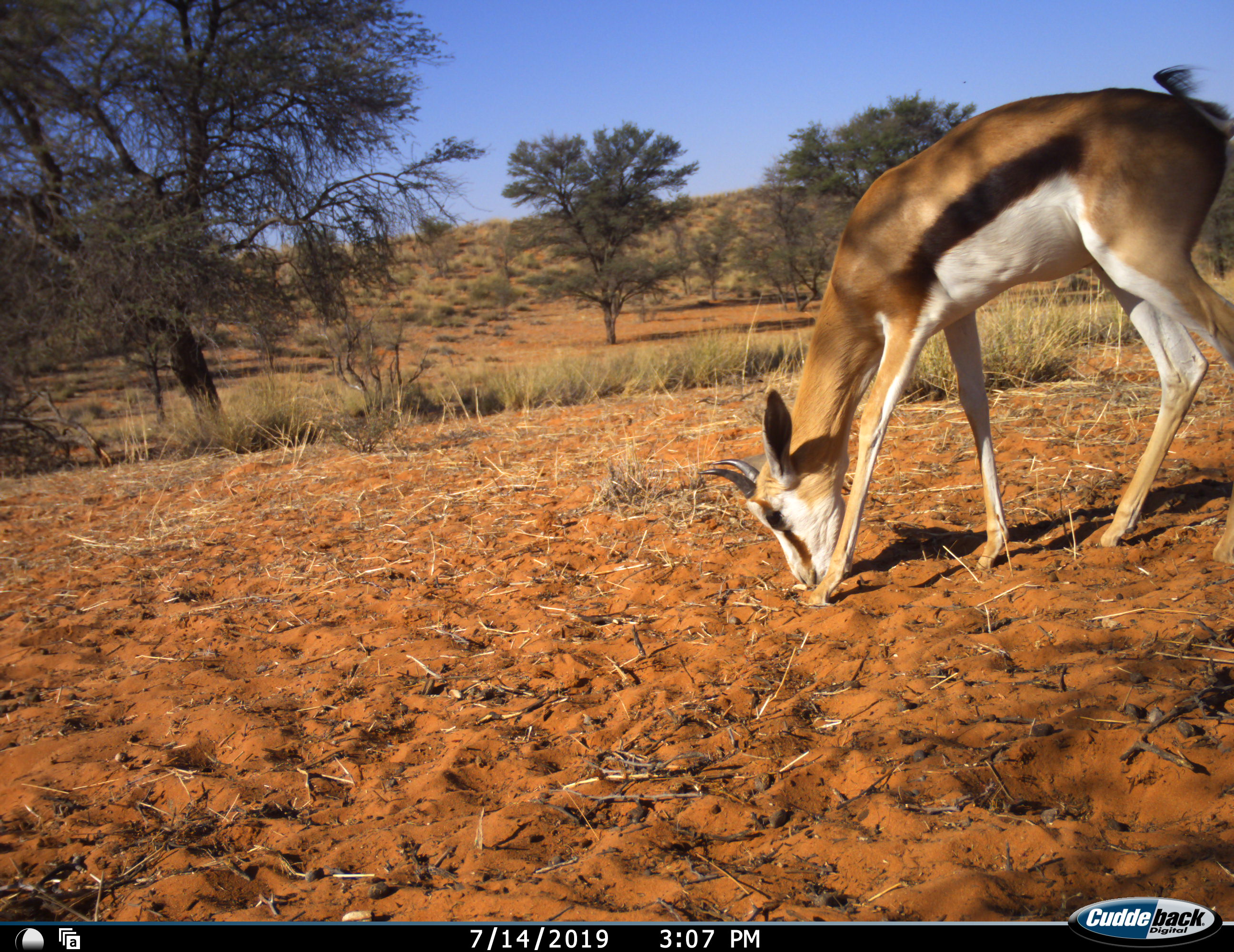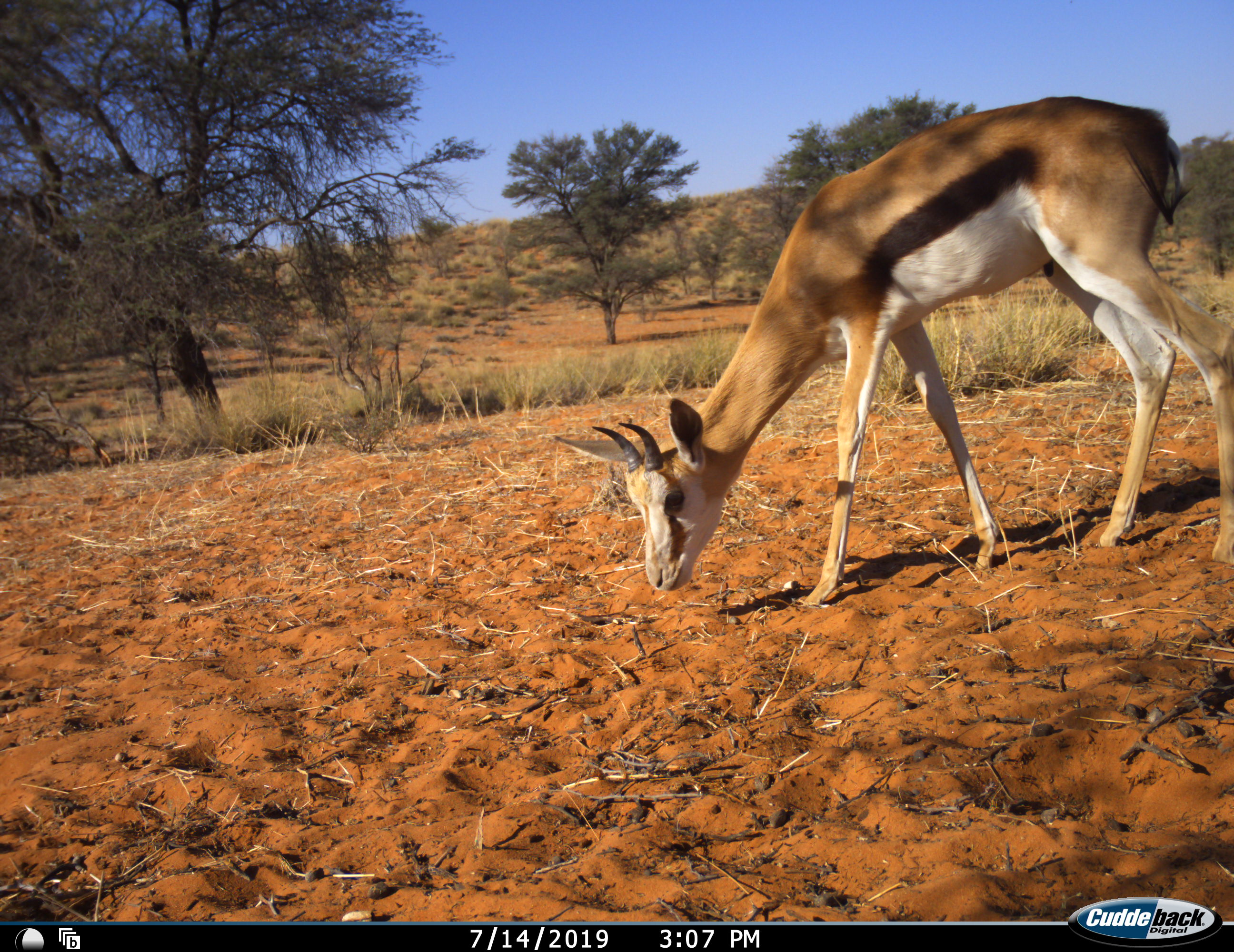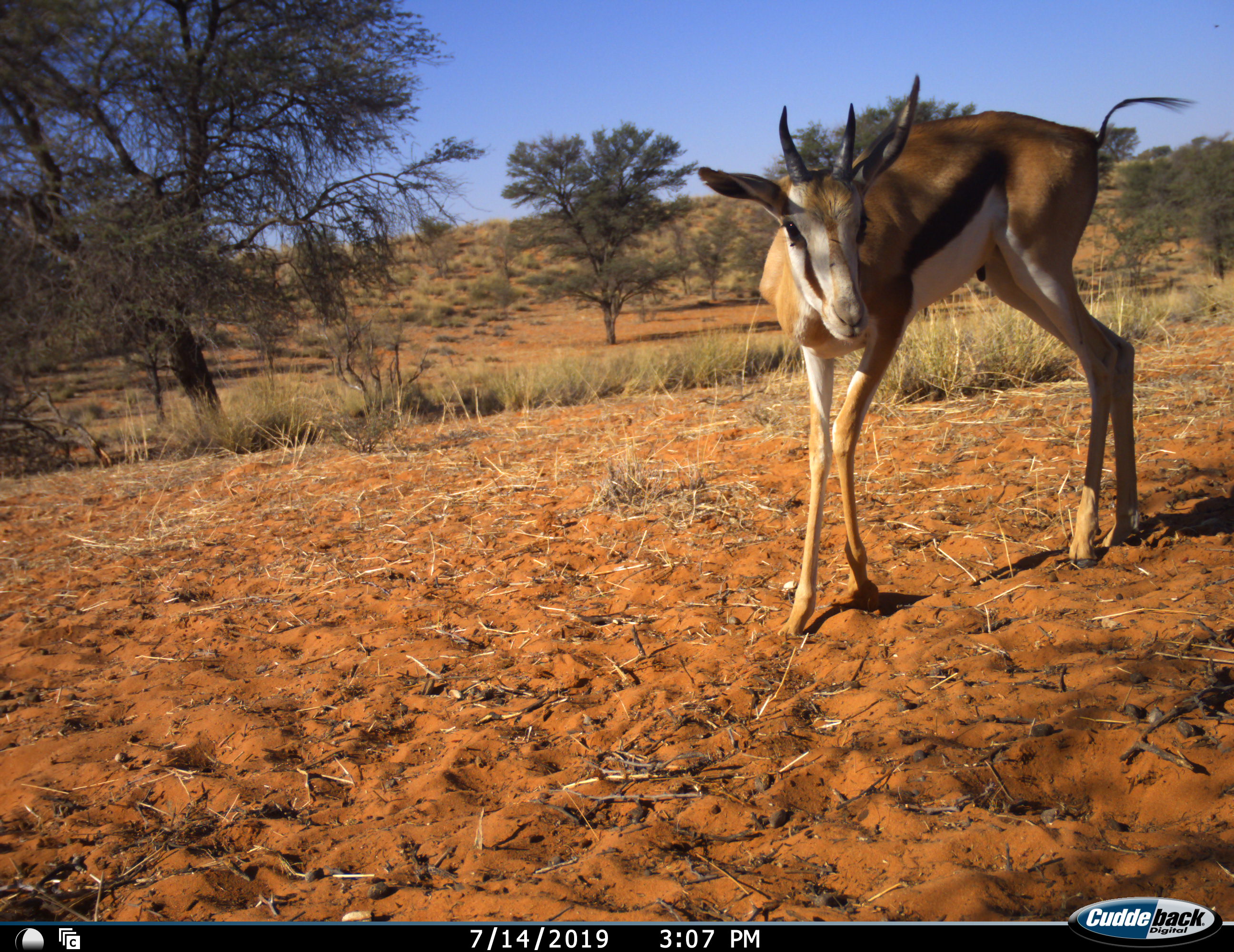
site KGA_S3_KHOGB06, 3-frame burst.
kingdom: Animalia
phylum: Chordata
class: Mammalia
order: Artiodactyla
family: Bovidae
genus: Antidorcas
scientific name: Antidorcas marsupialis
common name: springbok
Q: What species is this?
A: Springbok (Antidorcas marsupialis).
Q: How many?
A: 1.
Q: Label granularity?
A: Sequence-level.